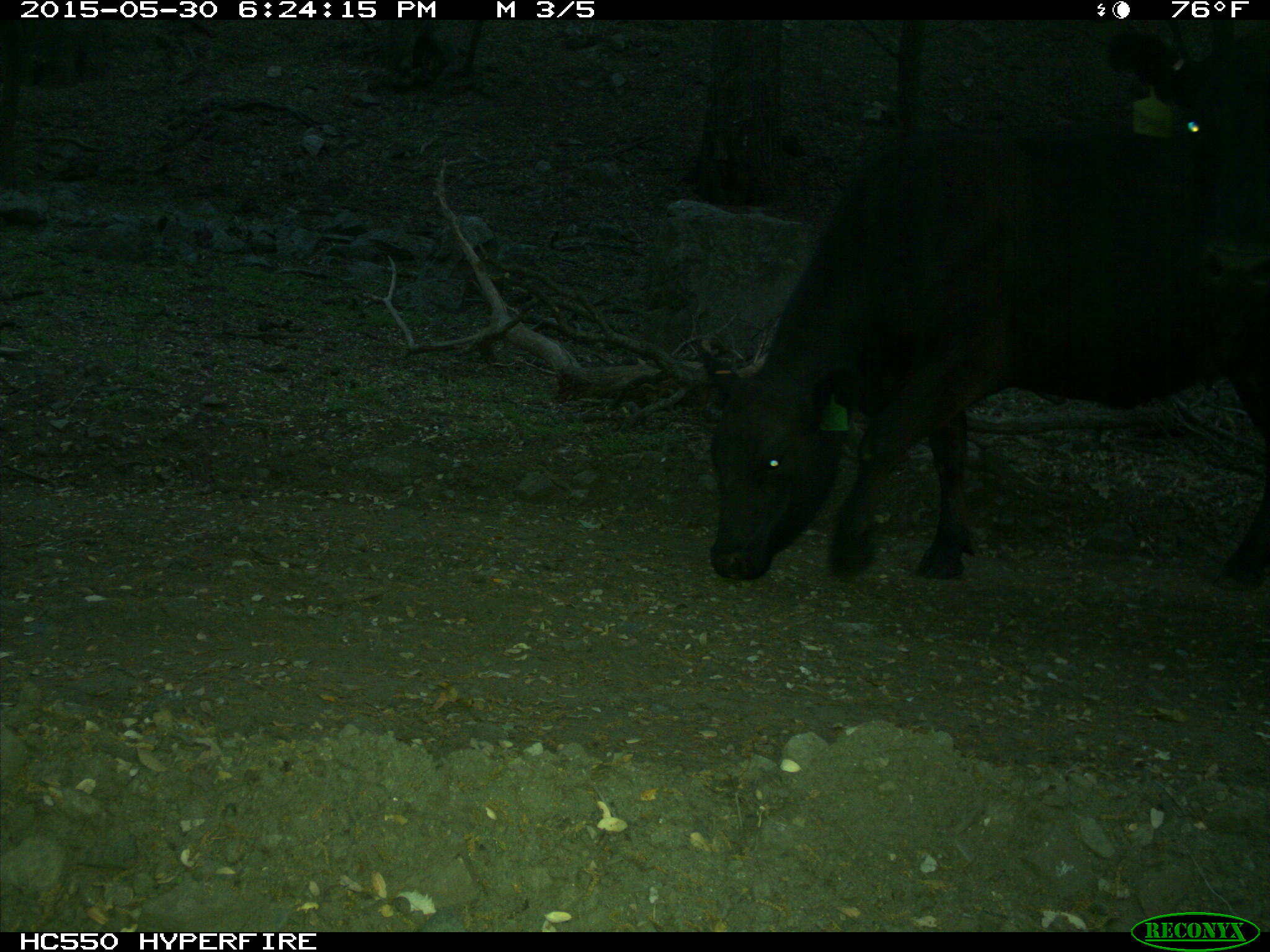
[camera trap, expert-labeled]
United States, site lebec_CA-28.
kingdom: Animalia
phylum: Chordata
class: Mammalia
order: Artiodactyla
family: Bovidae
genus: Bos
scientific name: Bos taurus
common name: domestic cow